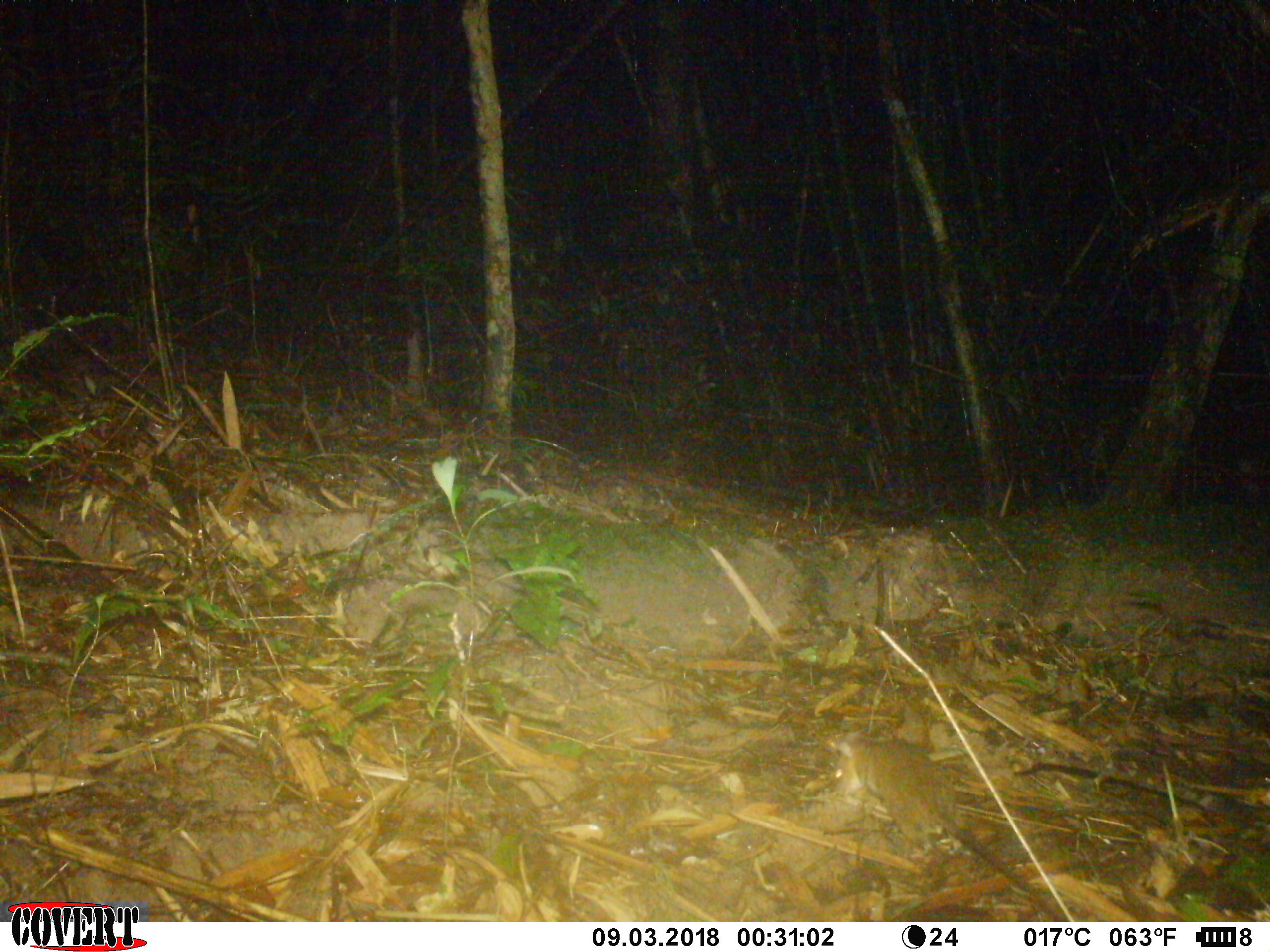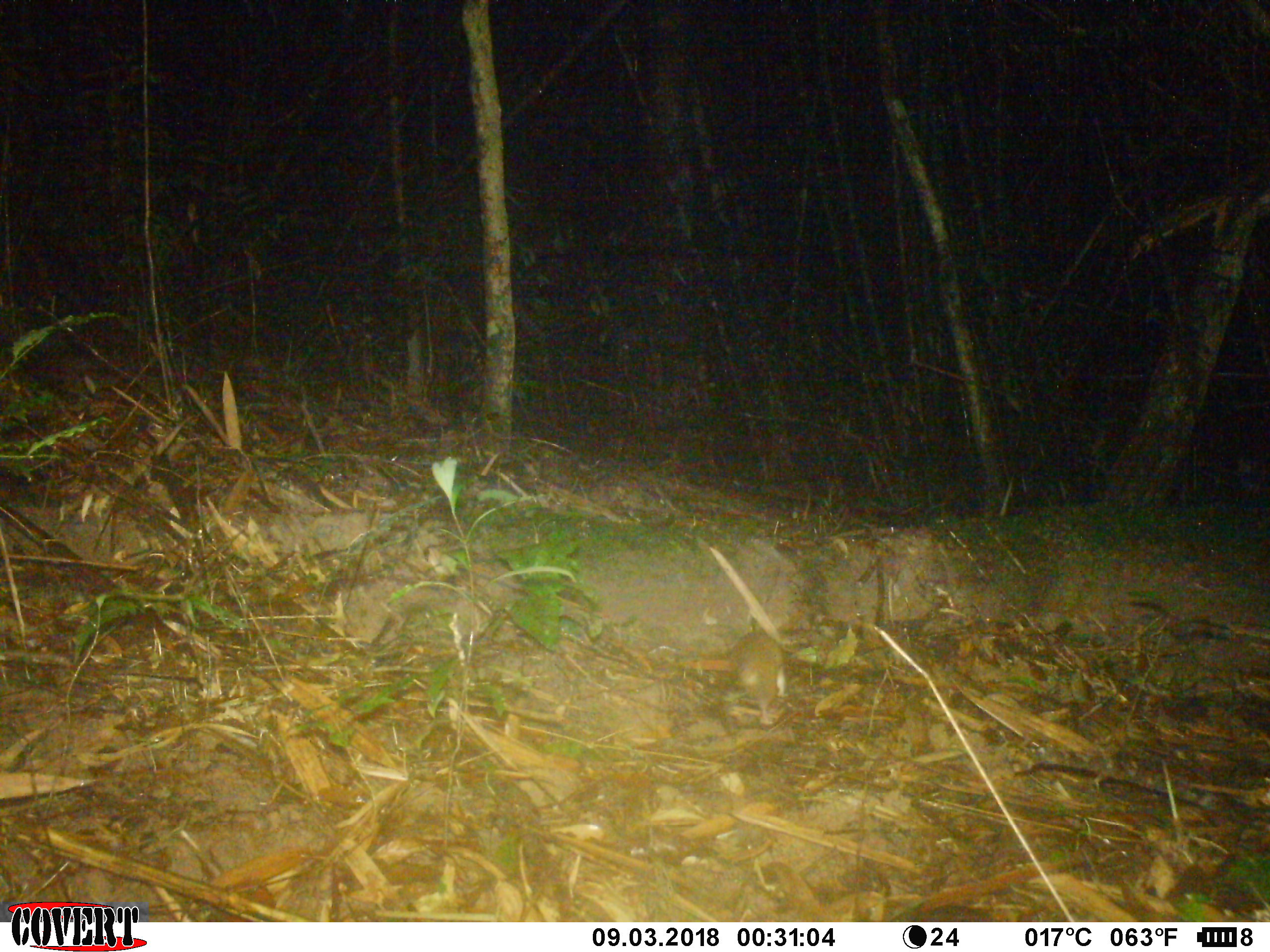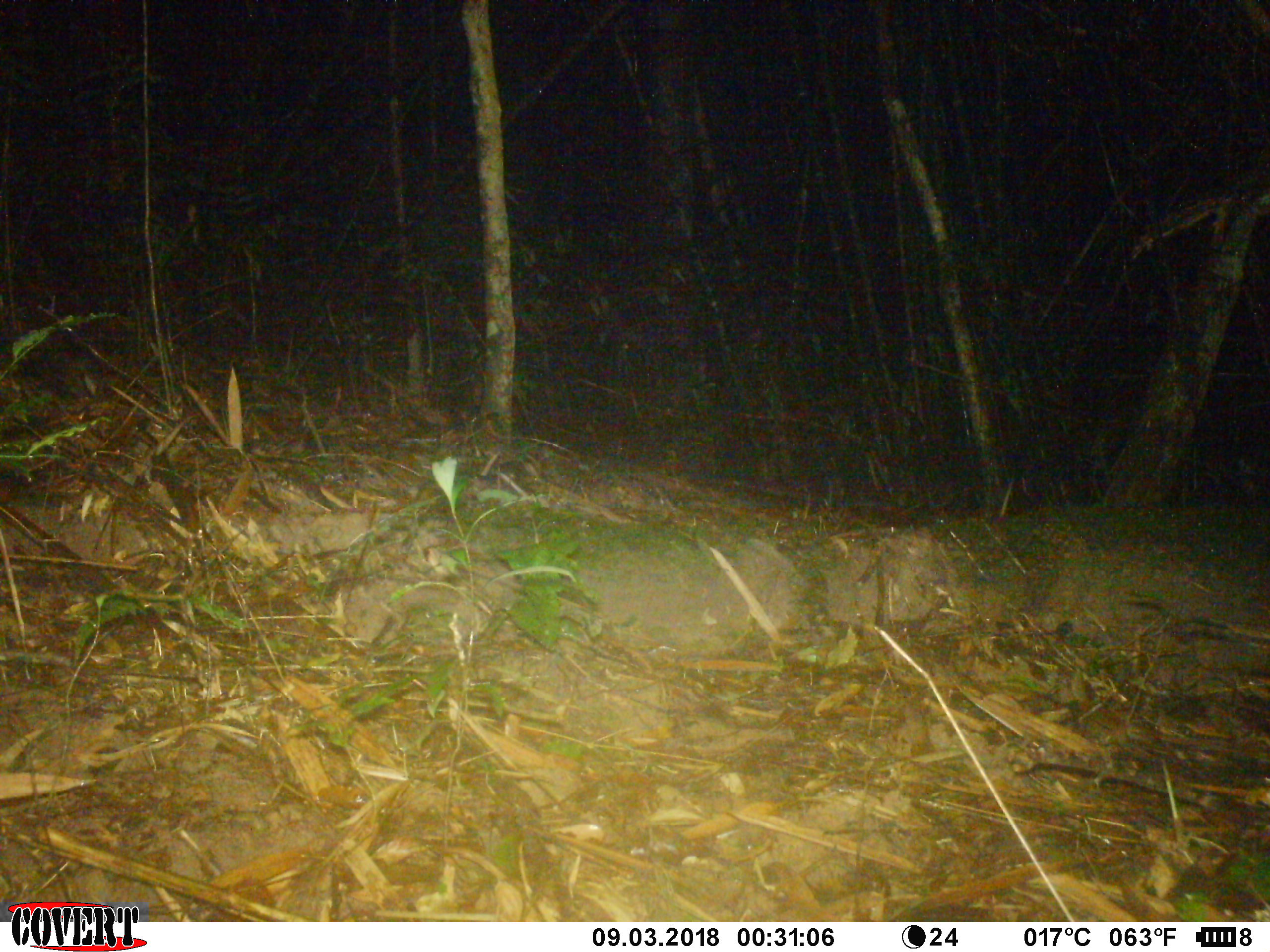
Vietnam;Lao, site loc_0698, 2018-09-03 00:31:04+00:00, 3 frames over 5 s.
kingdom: Animalia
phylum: Chordata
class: Mammalia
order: Rodentia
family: Muridae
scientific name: Muridae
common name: old-world mice and rats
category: unidentified murid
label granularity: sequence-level